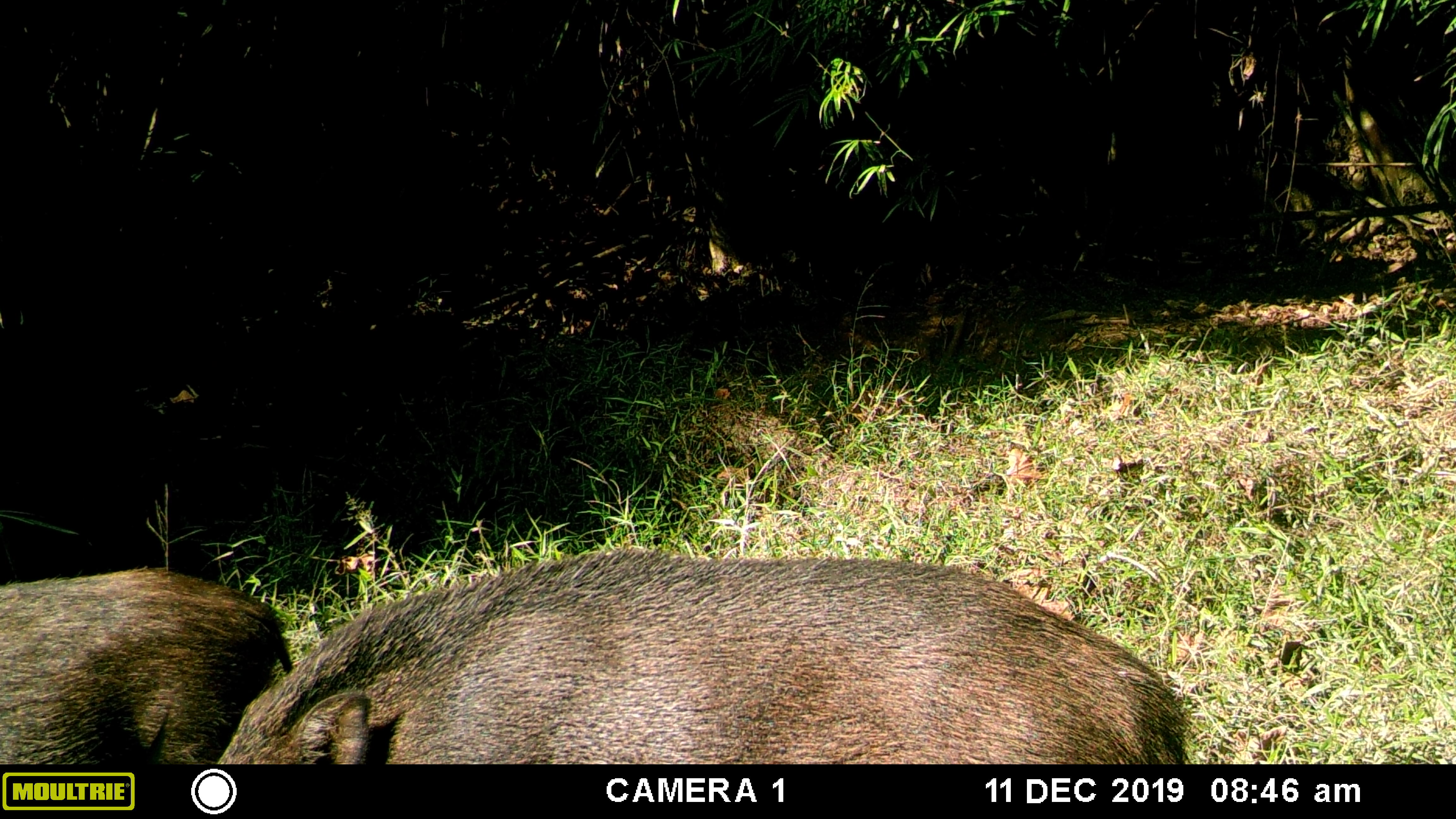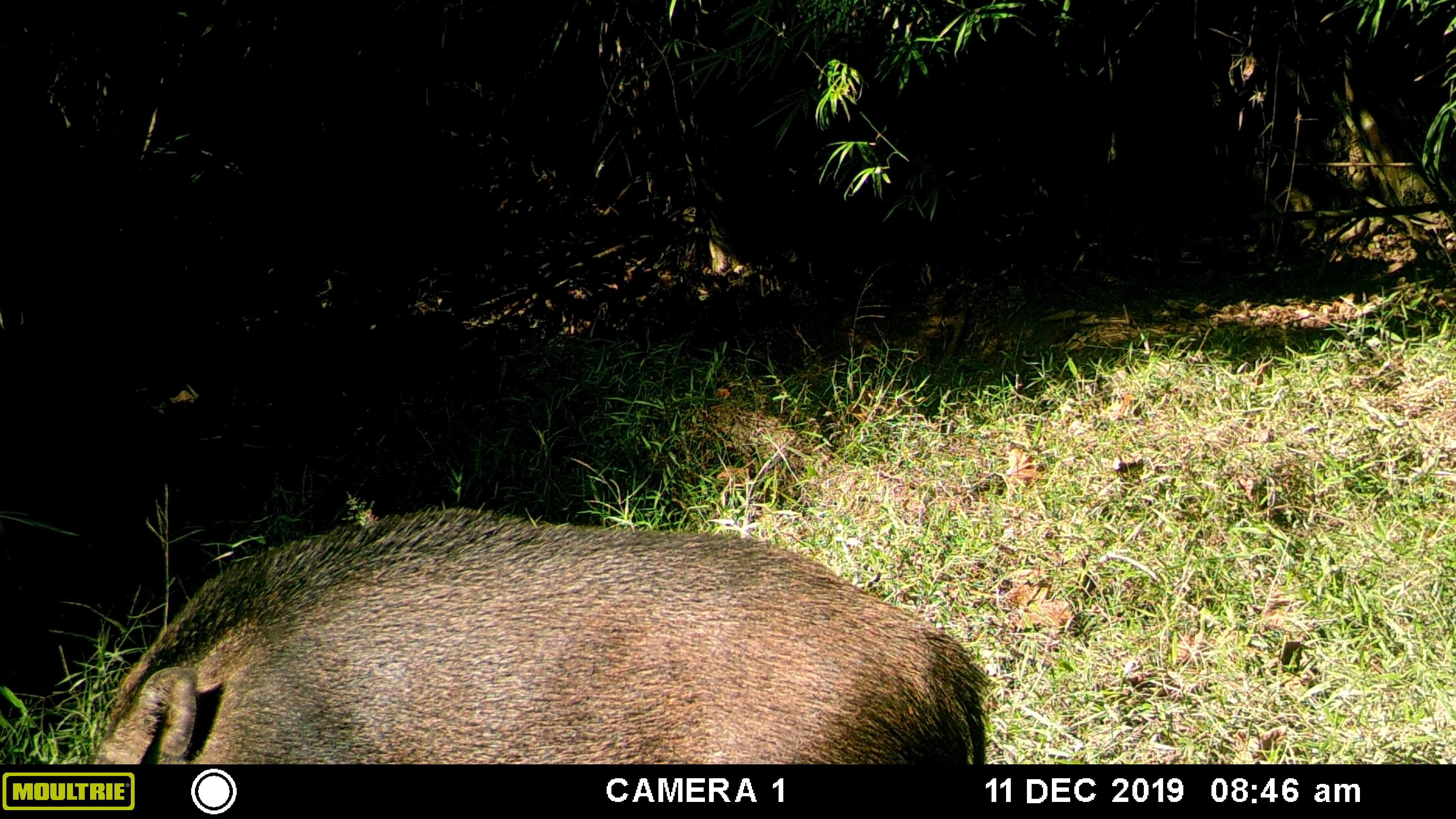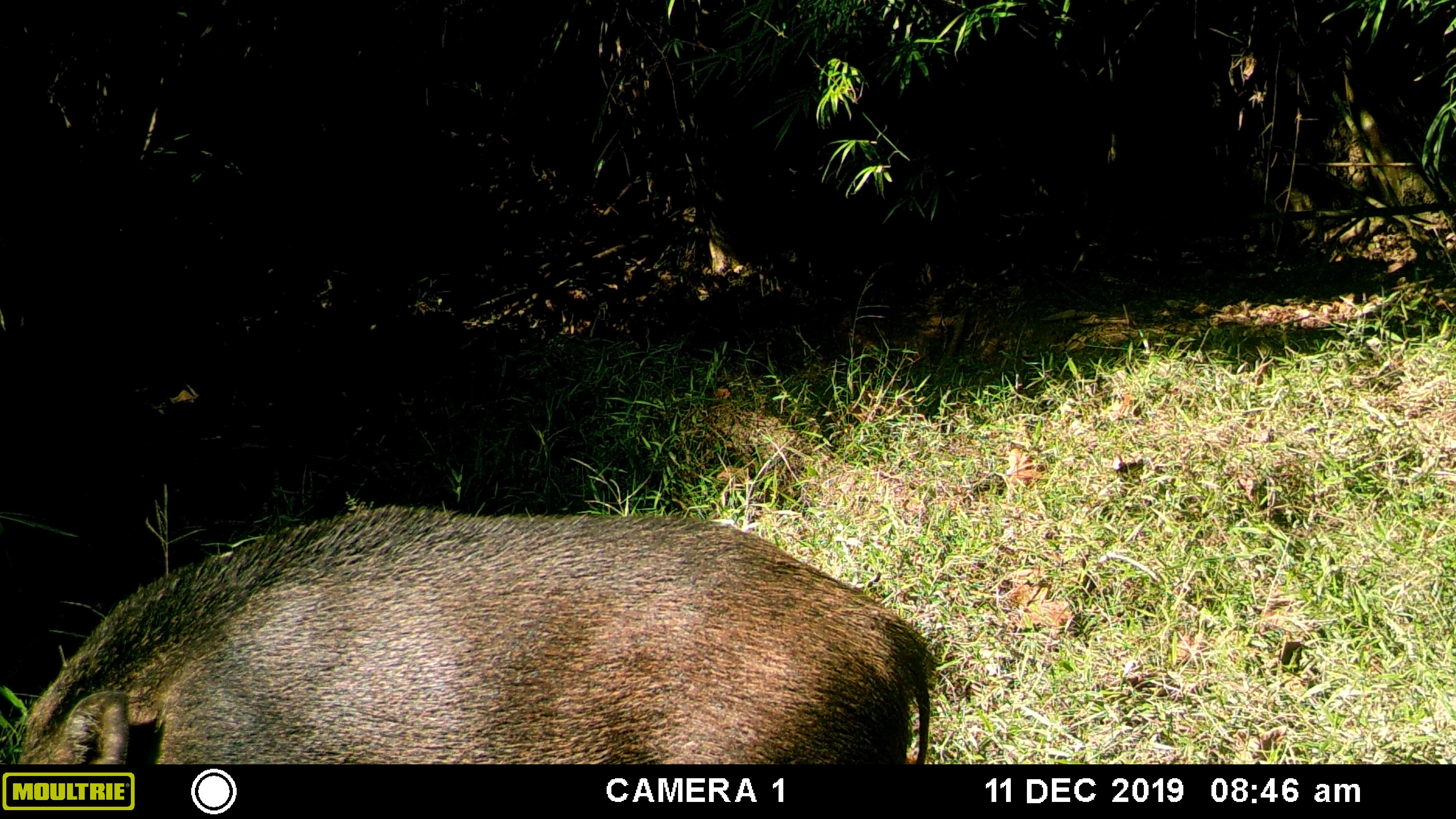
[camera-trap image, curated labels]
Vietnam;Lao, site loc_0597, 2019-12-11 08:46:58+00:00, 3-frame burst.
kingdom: Animalia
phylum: Chordata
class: Mammalia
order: Artiodactyla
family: Suidae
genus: Sus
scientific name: Sus scrofa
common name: eurasian wild pig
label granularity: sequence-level